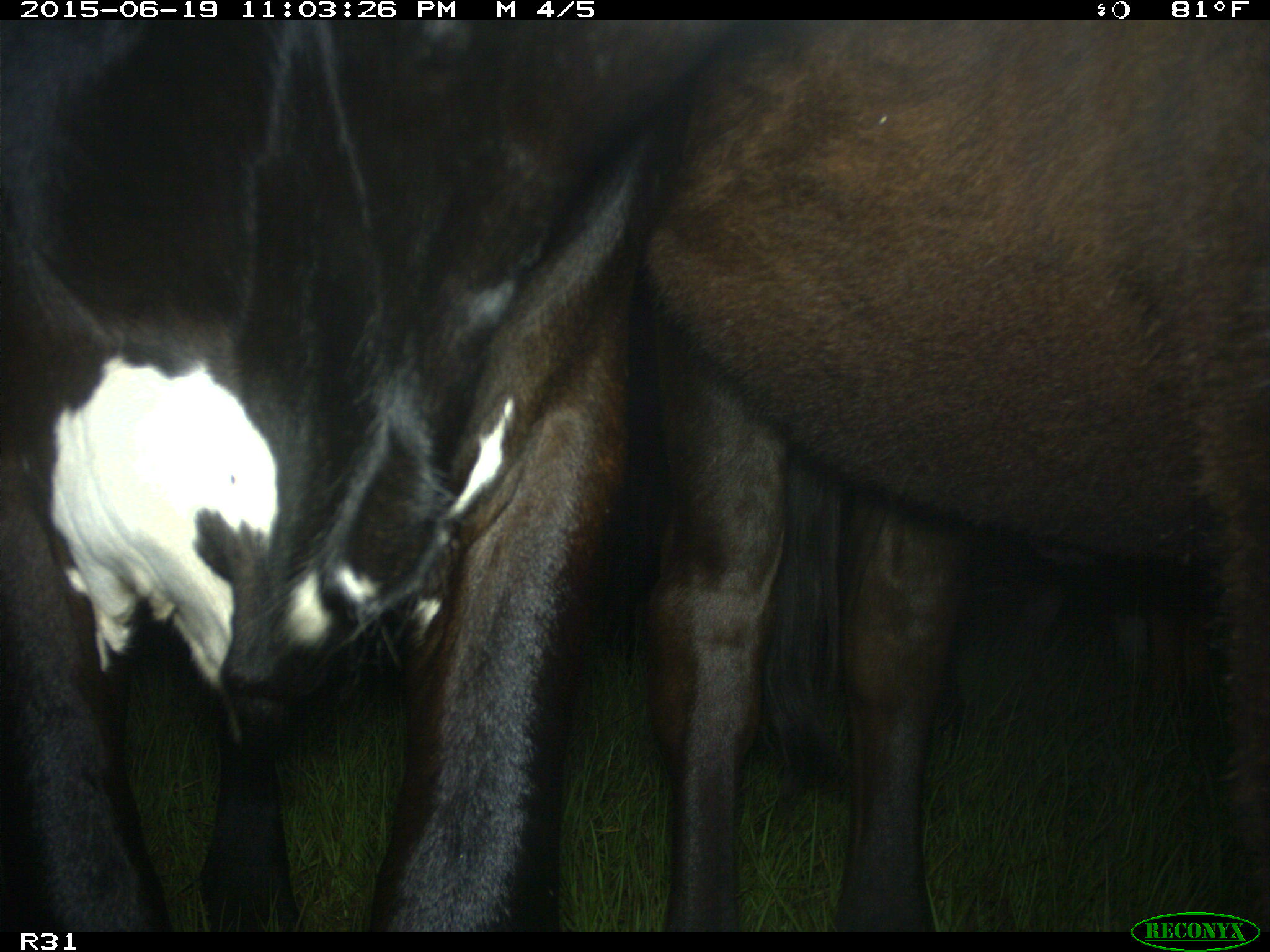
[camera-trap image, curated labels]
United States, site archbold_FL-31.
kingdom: Animalia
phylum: Chordata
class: Mammalia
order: Artiodactyla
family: Bovidae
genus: Bos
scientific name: Bos taurus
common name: domestic cow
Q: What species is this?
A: Bos taurus (domestic cow).